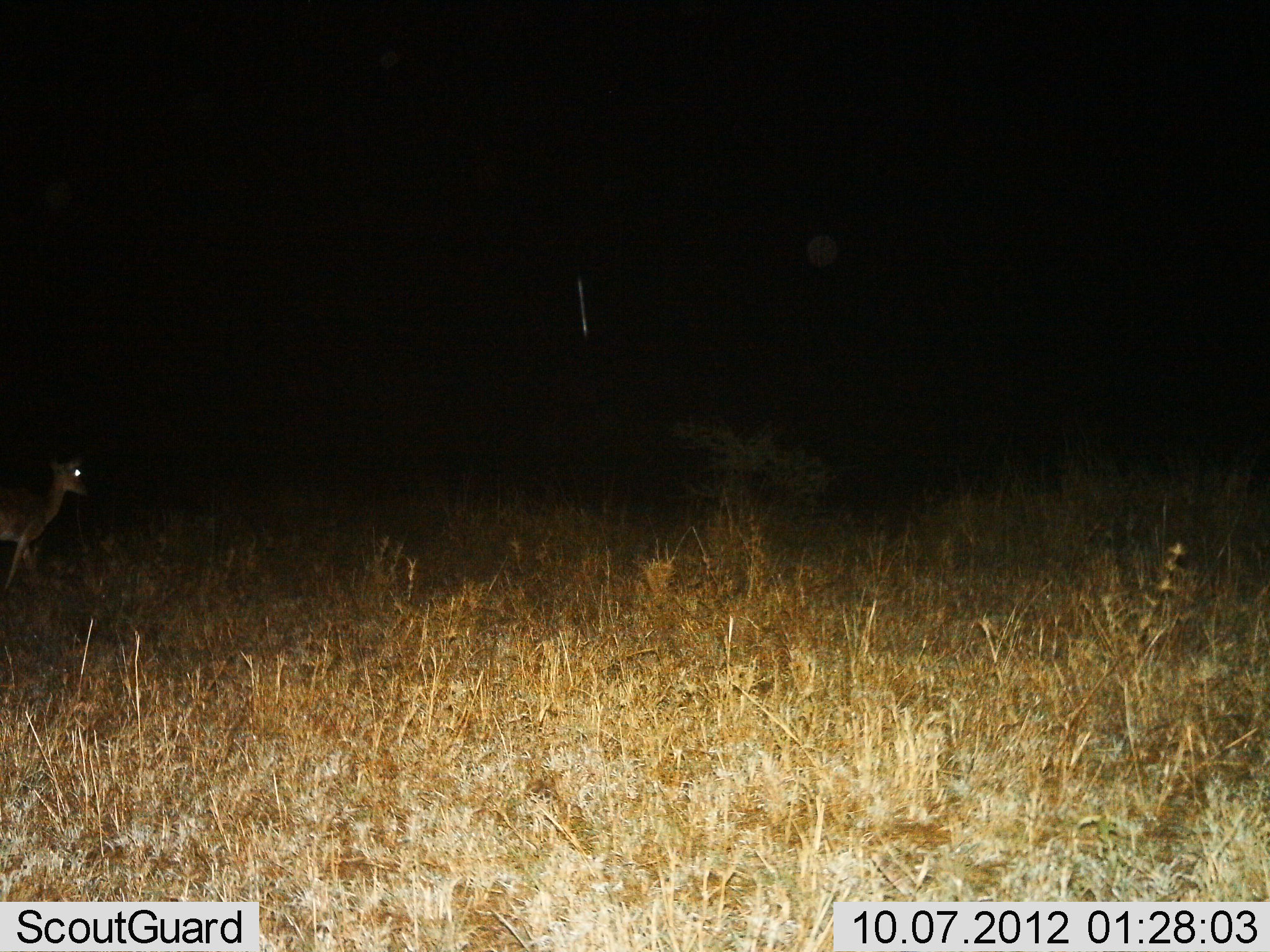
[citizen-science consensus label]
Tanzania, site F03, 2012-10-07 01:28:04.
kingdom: Animalia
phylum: Chordata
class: Mammalia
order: Artiodactyla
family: Bovidae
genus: Madoqua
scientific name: Madoqua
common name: dikdik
Dikdik (Madoqua), count 1. Behavior (volunteer vote fractions): standing 30%, resting 0%, moving 70%, interacting 0%. Young present (vote fraction): 0%. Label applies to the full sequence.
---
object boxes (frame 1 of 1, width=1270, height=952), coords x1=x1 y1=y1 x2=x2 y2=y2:
animal: x1=0 y1=452 x2=95 y2=594